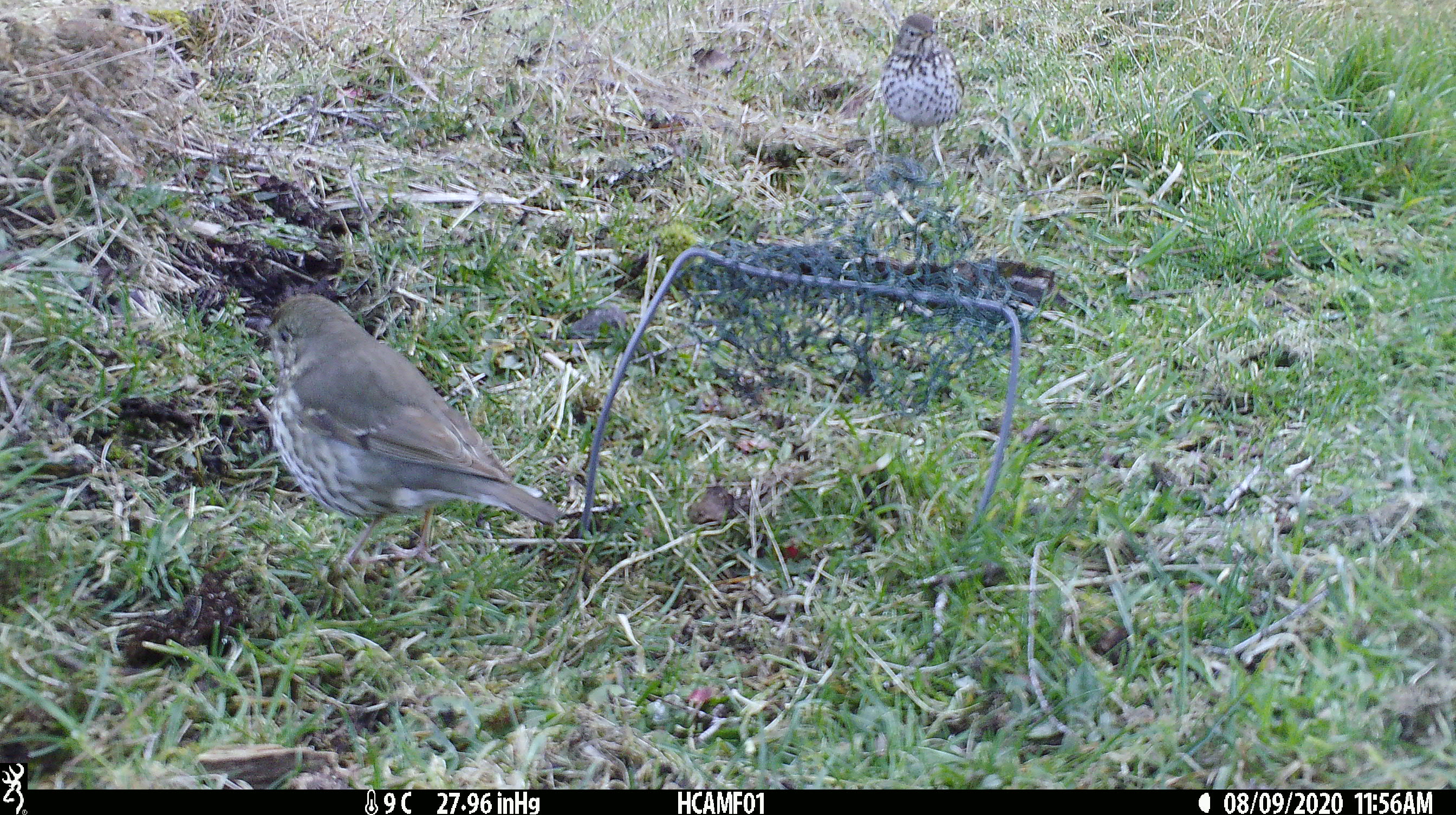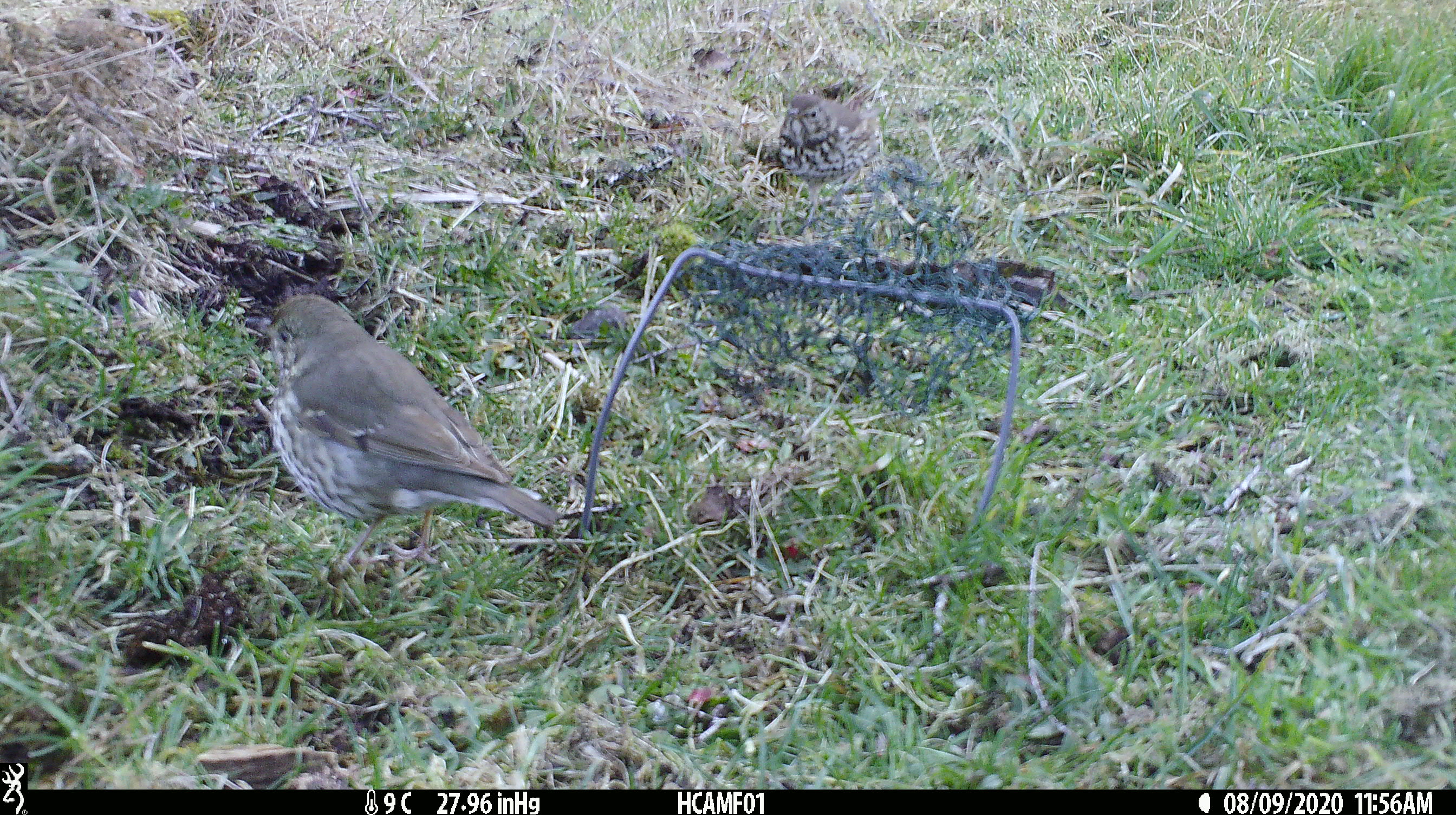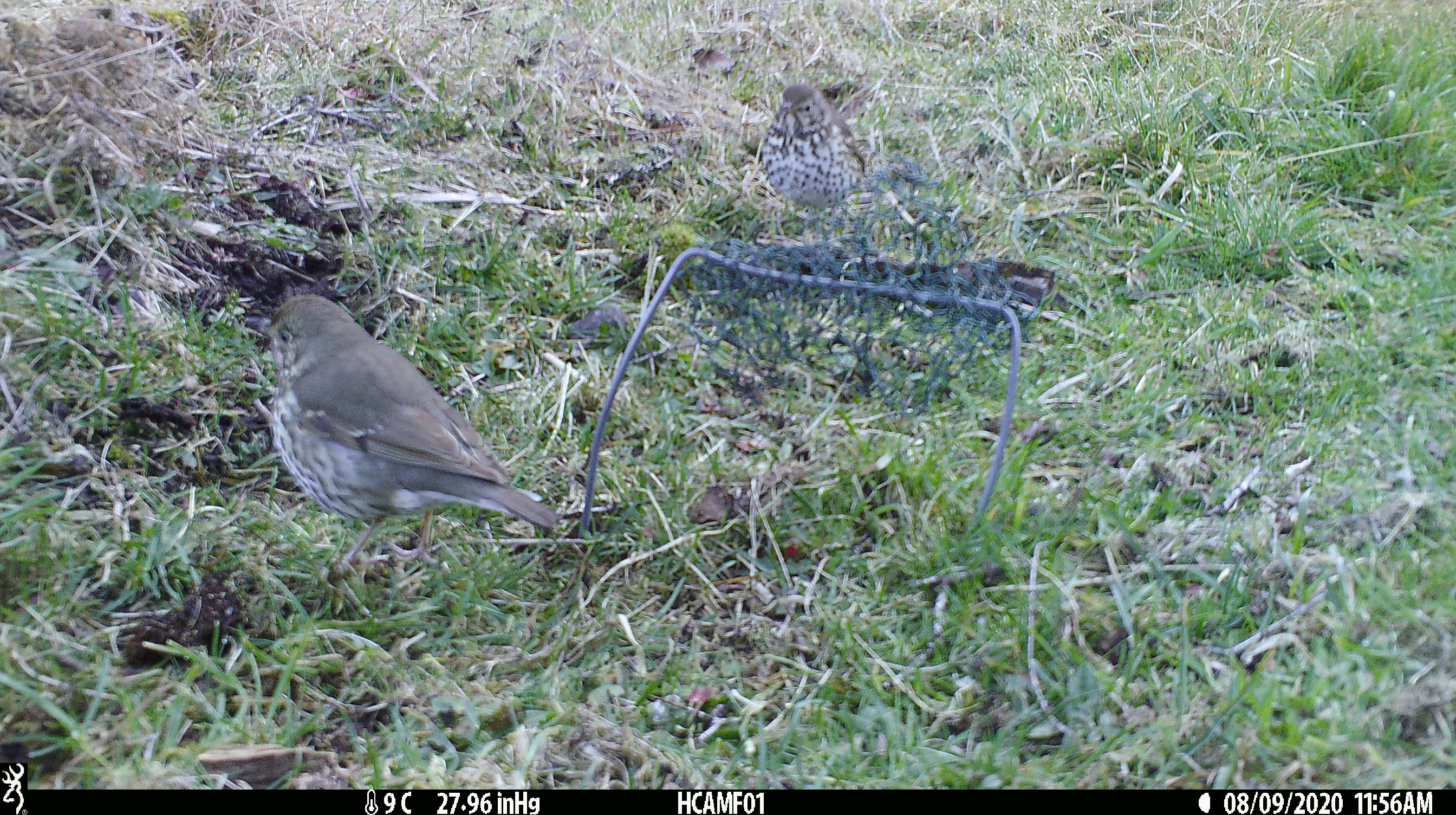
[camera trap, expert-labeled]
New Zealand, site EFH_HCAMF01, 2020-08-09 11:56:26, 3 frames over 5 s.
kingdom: Animalia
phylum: Chordata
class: Aves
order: Passeriformes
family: Turdidae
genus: Turdus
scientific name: Turdus philomelos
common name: song thrush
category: thrush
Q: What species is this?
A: Thrush (song thrush) (Turdus philomelos).